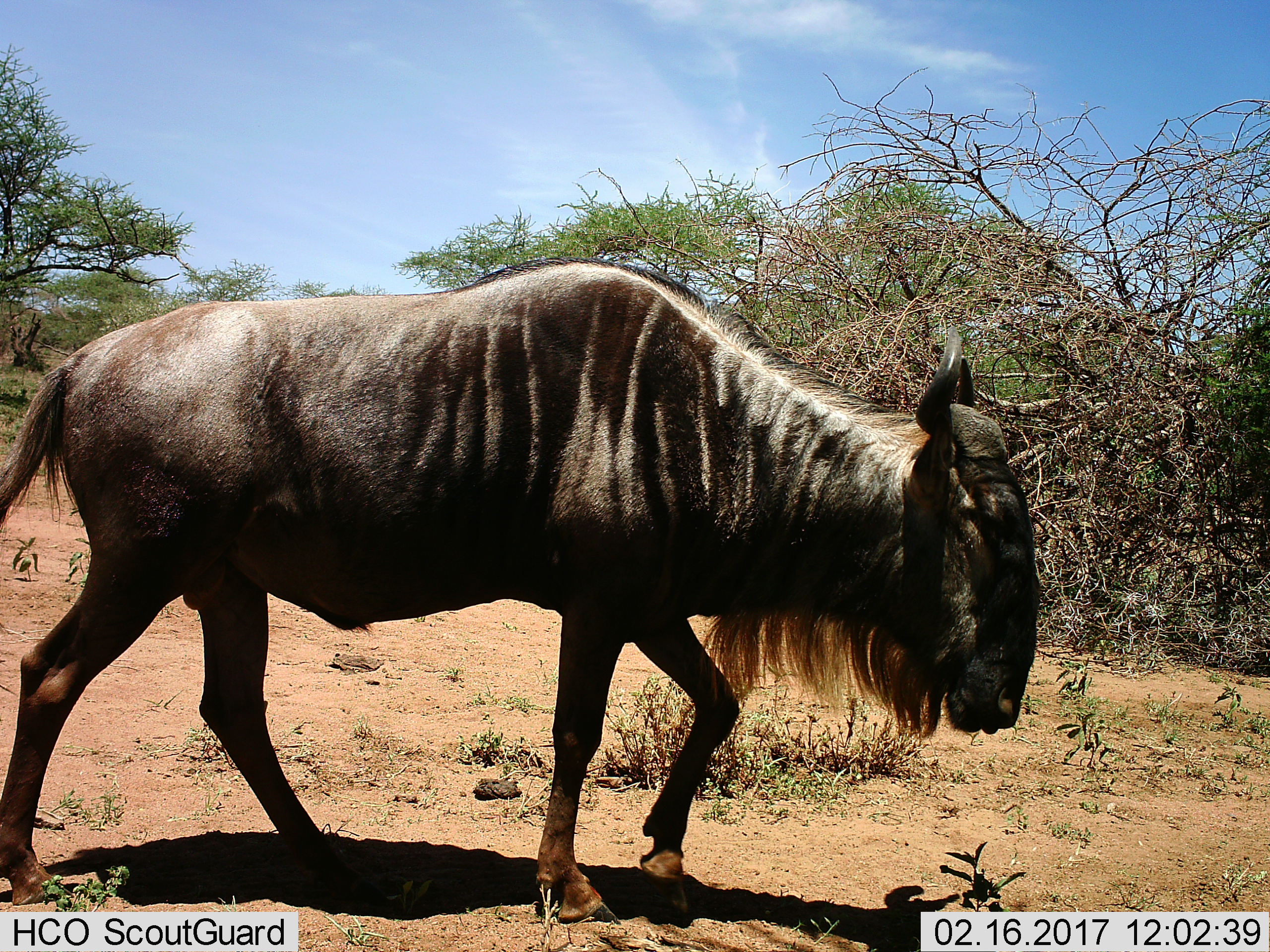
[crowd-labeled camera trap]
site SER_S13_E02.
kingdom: Animalia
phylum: Chordata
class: Mammalia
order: Artiodactyla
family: Bovidae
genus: Connochaetes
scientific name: Connochaetes taurinus taurinus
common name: blue wildebeest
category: wildebeestblue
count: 1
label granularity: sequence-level